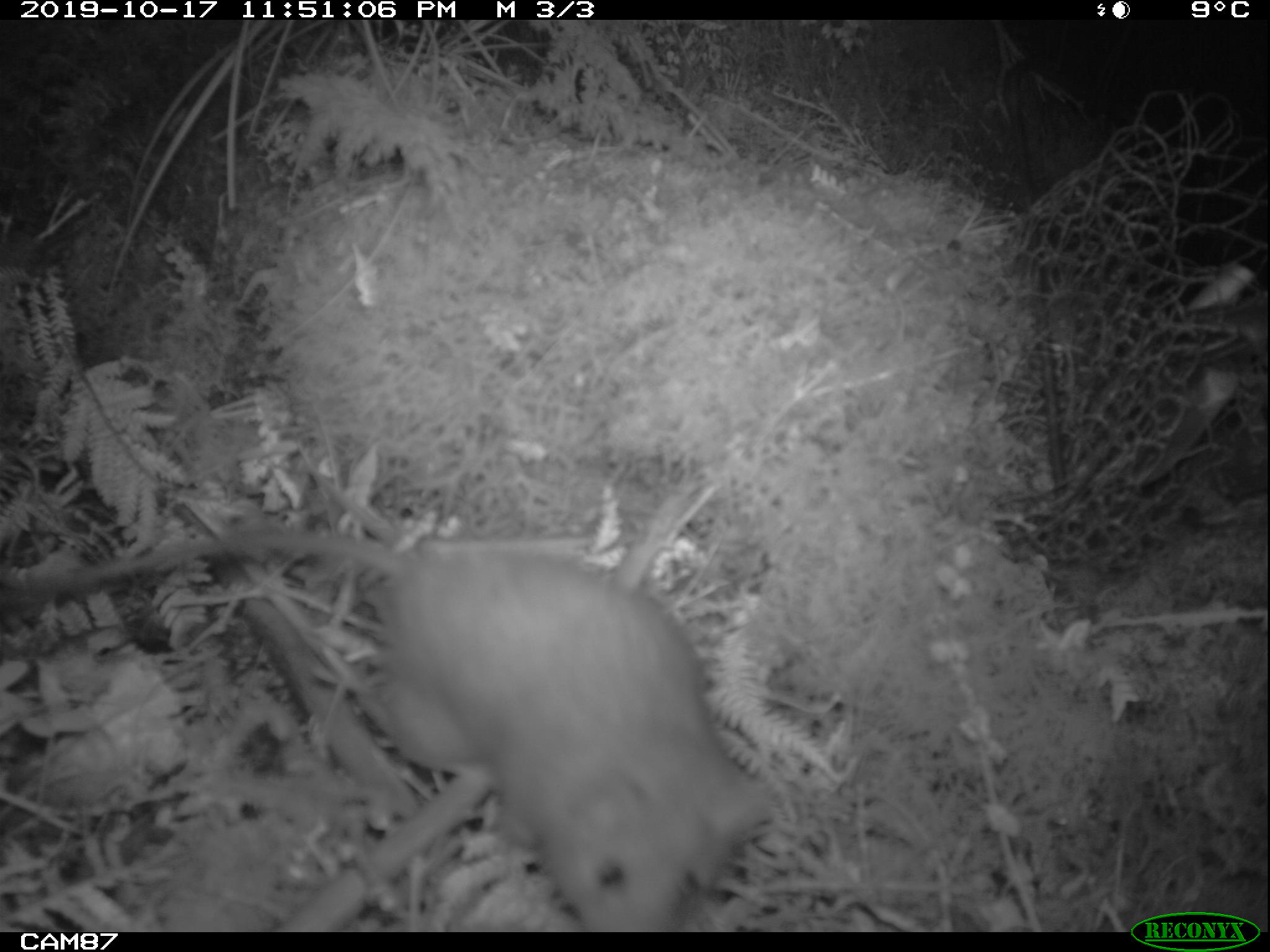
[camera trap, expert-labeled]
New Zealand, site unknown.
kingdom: Animalia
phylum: Chordata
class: Mammalia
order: Rodentia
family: Muridae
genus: Rattus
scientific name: Rattus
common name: rat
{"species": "rat (Rattus)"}